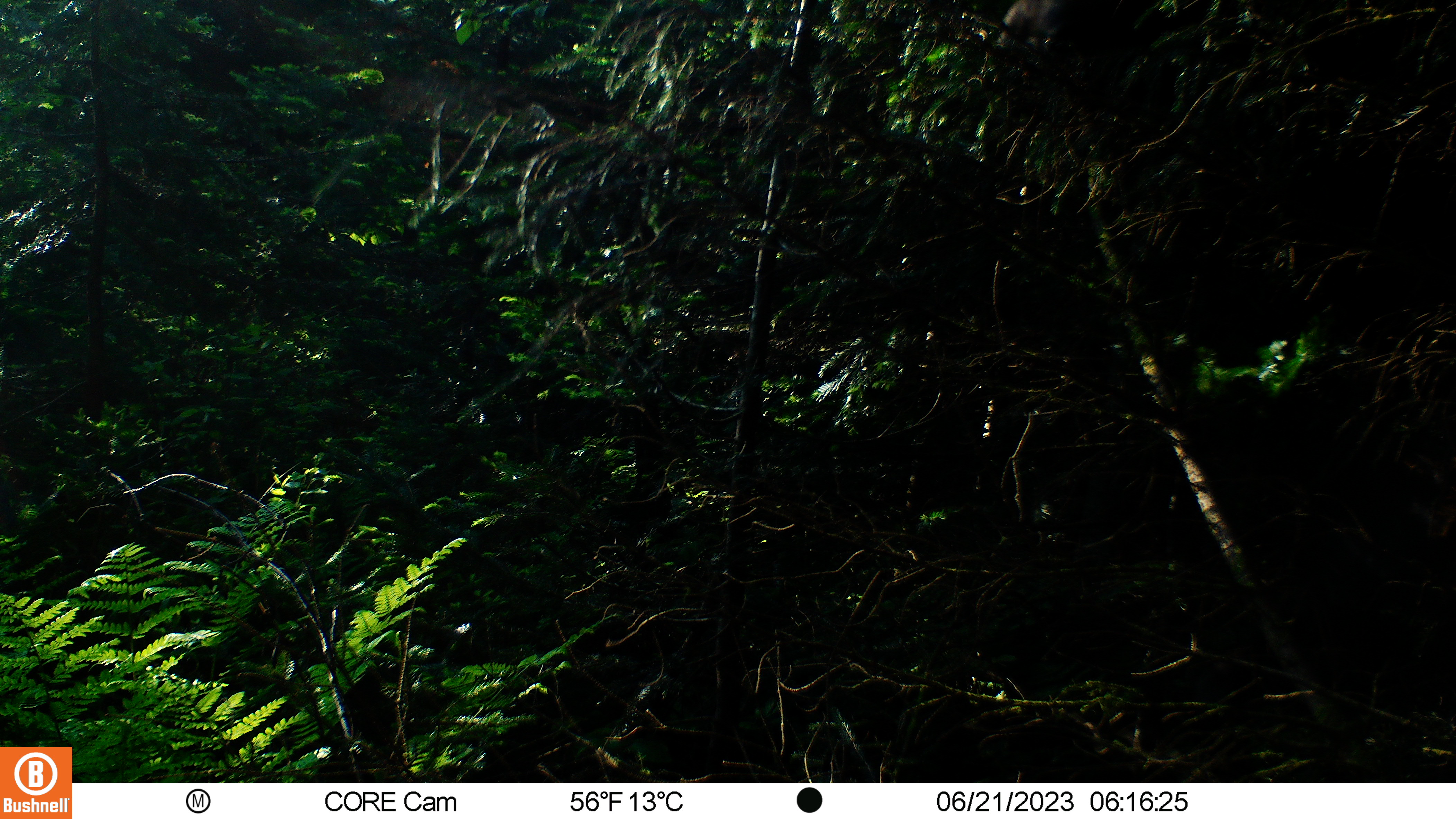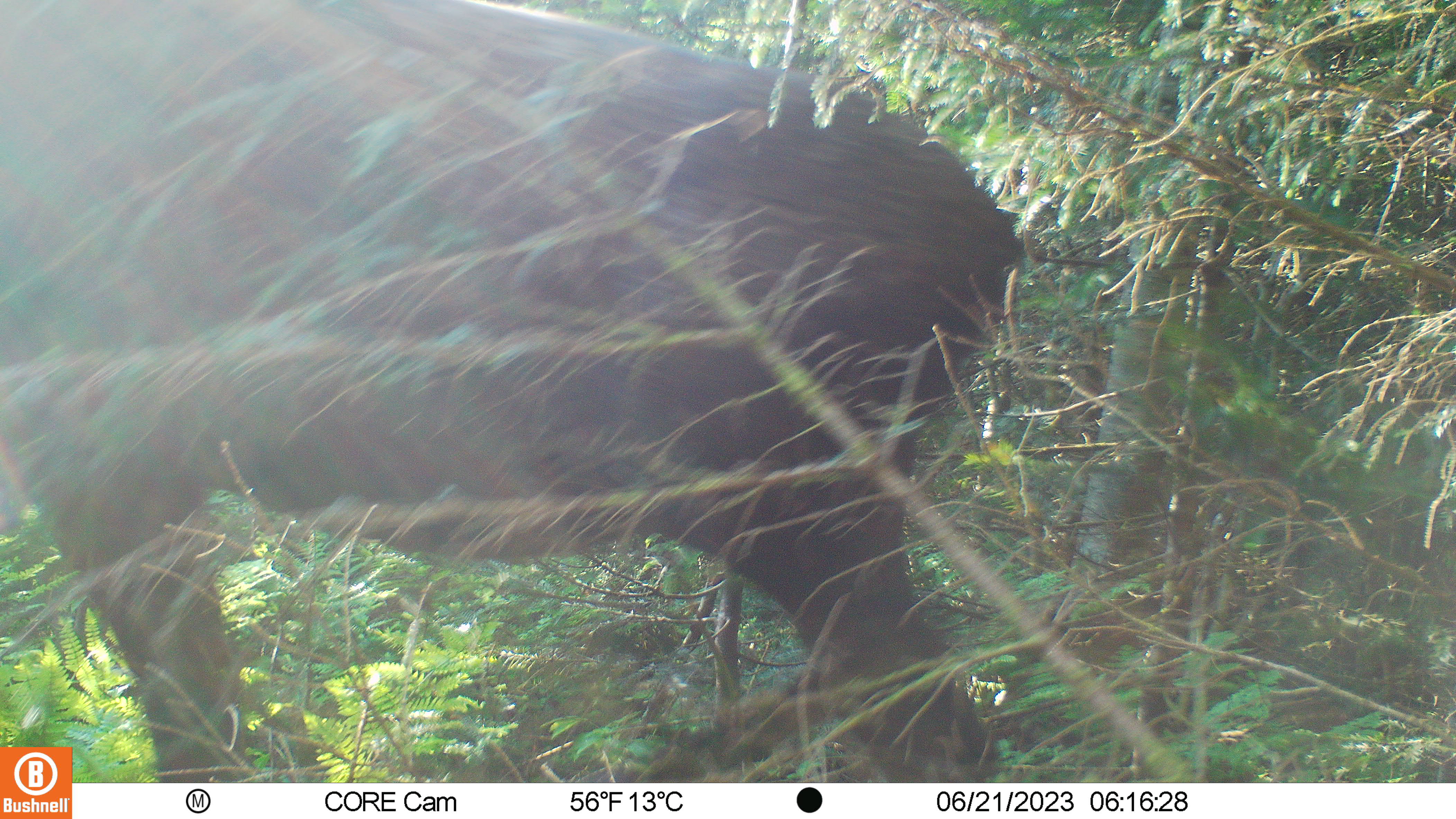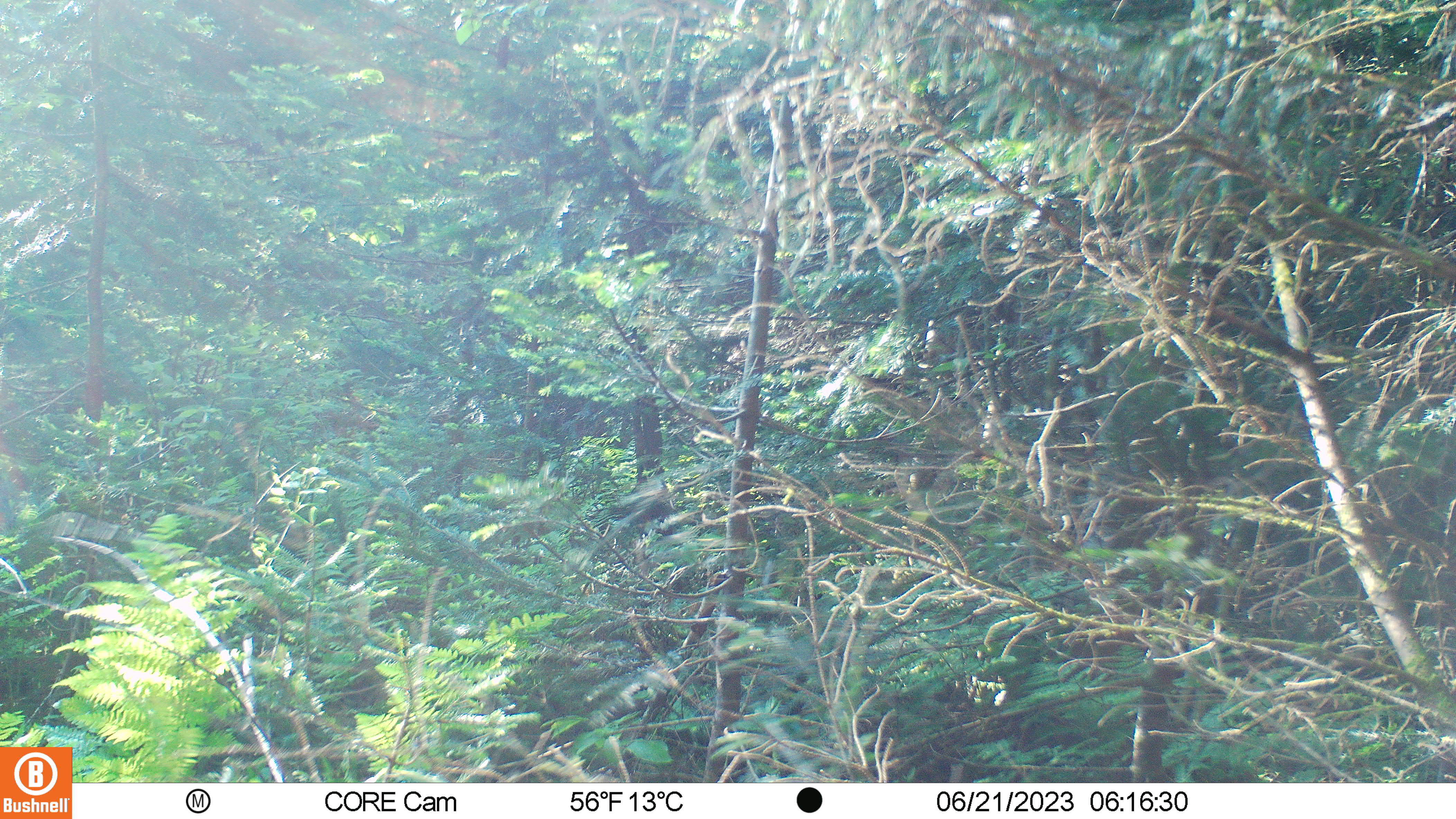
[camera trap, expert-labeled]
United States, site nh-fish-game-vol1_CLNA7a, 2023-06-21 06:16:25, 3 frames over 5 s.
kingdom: Animalia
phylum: Chordata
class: Mammalia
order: Artiodactyla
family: Cervidae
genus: Alces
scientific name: Alces alces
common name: moose